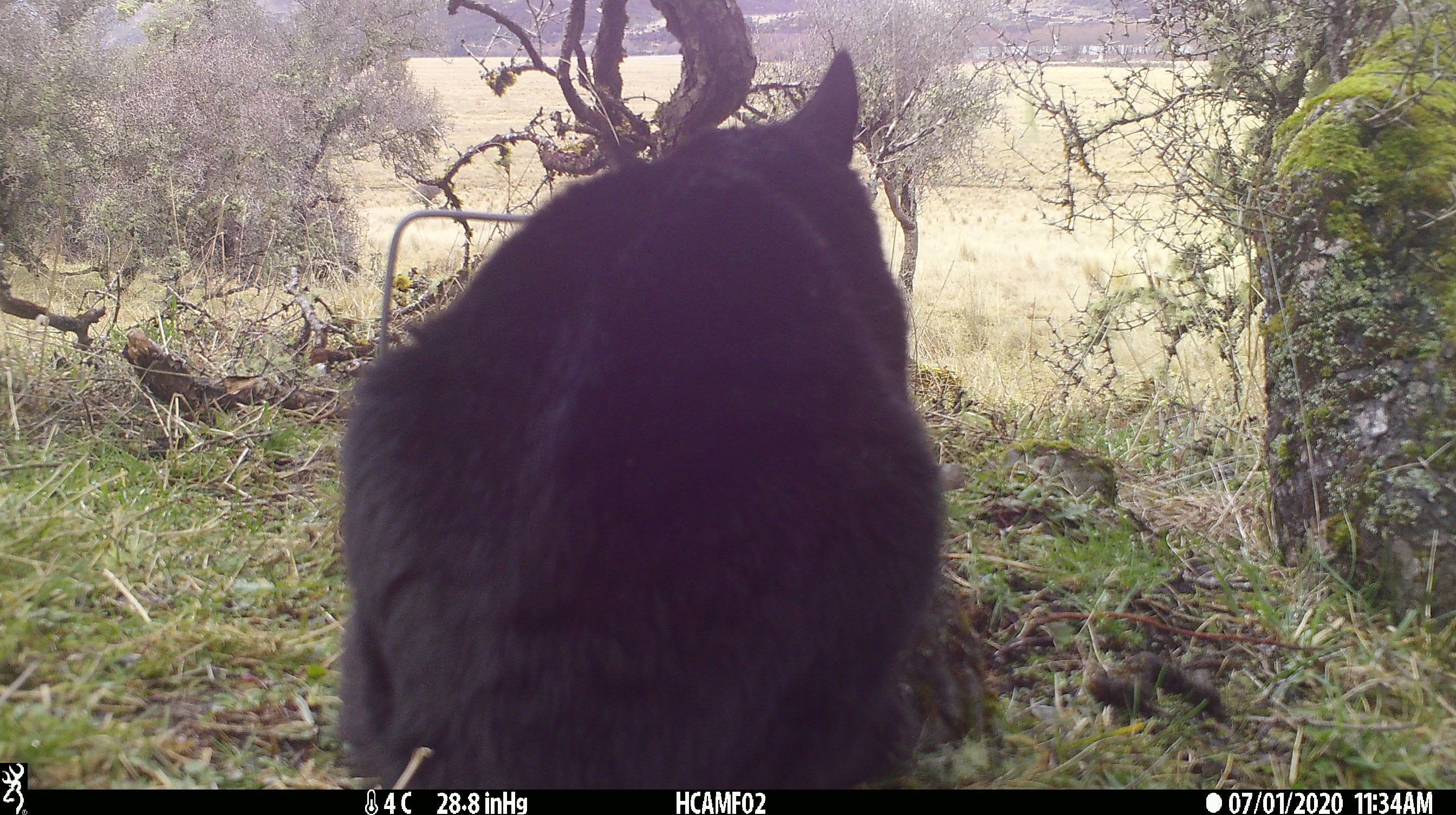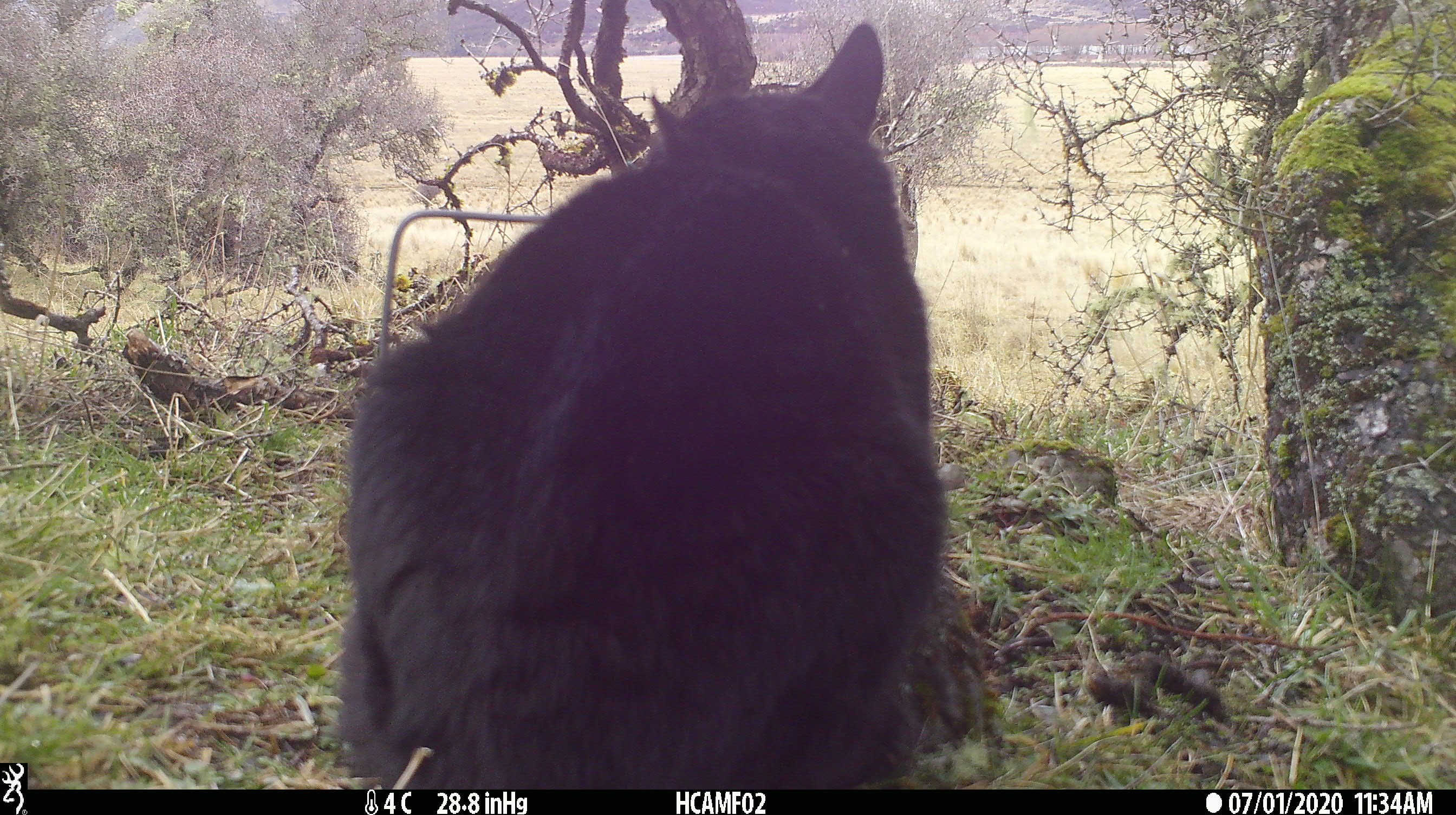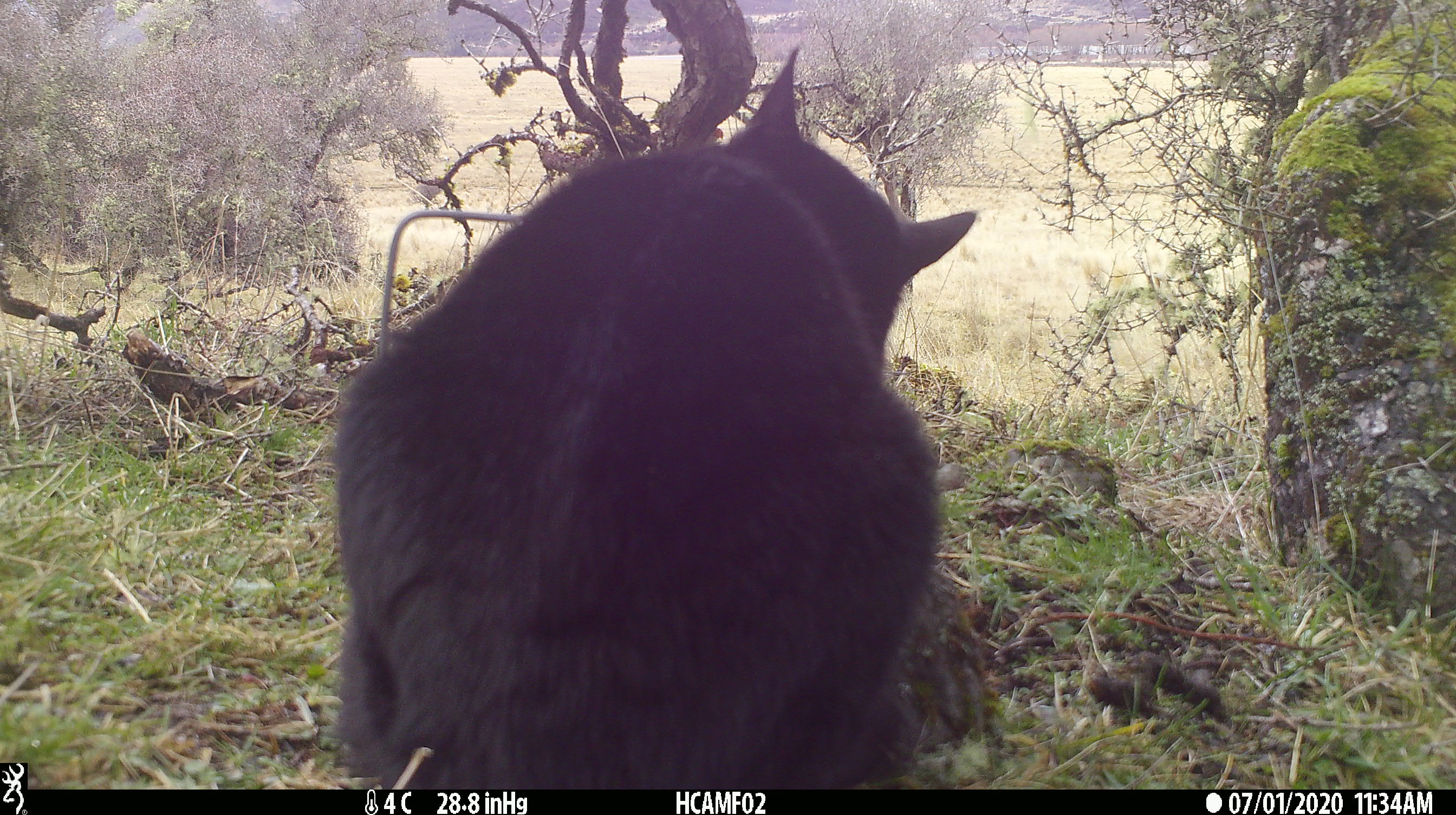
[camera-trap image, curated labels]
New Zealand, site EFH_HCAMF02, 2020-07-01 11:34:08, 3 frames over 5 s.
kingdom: Animalia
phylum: Chordata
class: Mammalia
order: Carnivora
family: Felidae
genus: Felis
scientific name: Felis catus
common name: domestic cat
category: cat